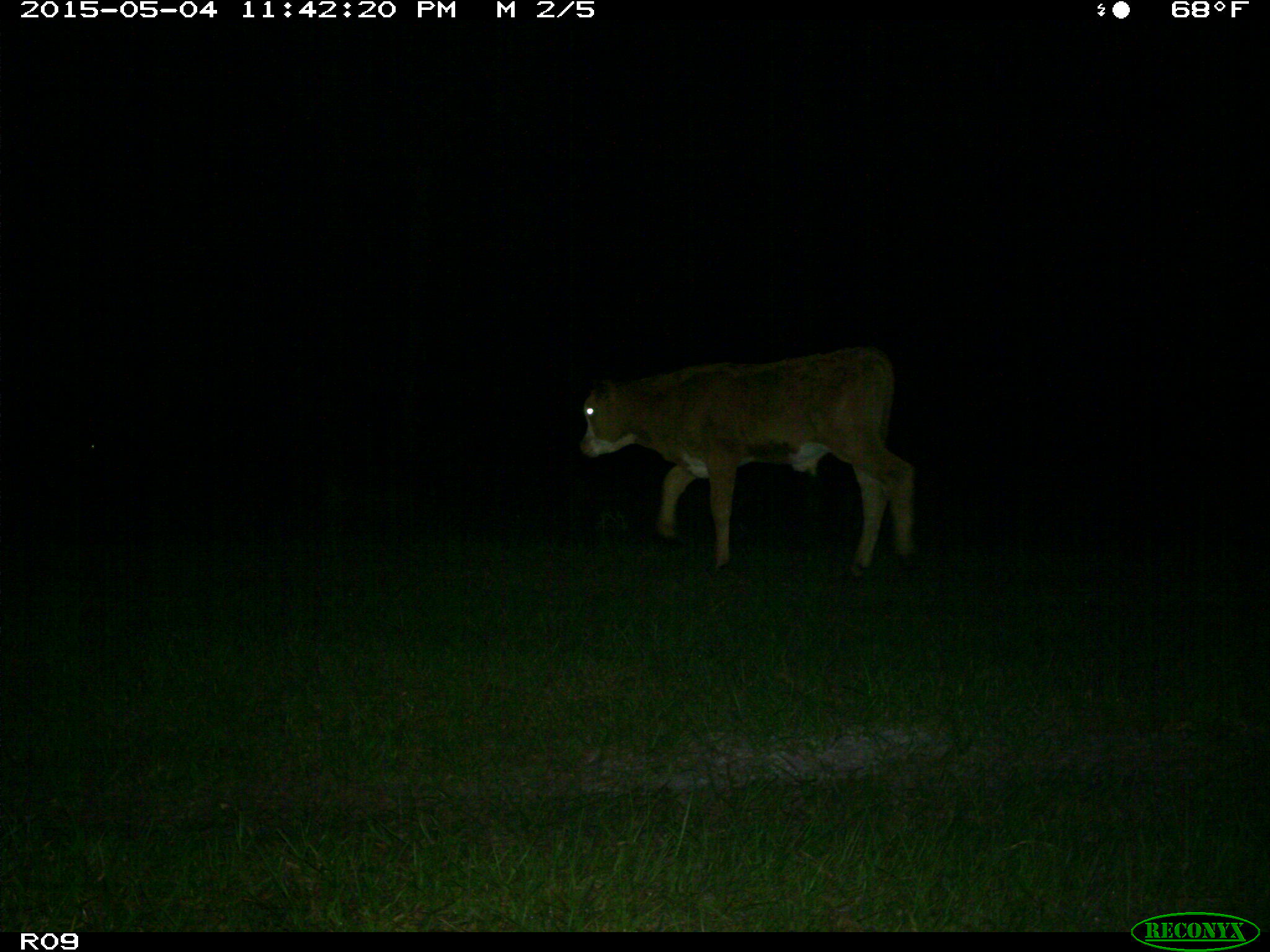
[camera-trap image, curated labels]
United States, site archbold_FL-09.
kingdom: Animalia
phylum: Chordata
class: Mammalia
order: Artiodactyla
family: Bovidae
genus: Bos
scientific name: Bos taurus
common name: domestic cow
Bos taurus (domestic cow).